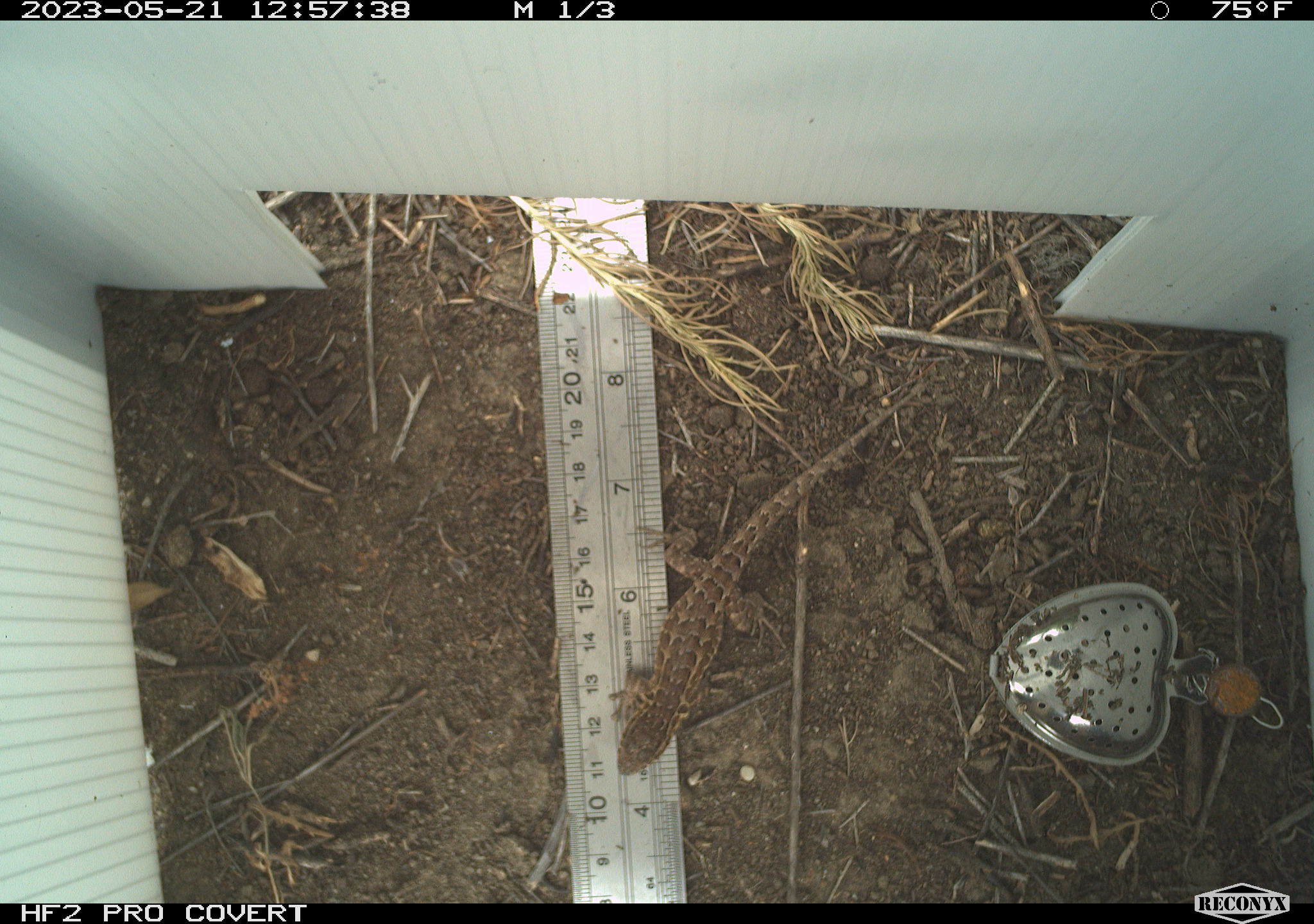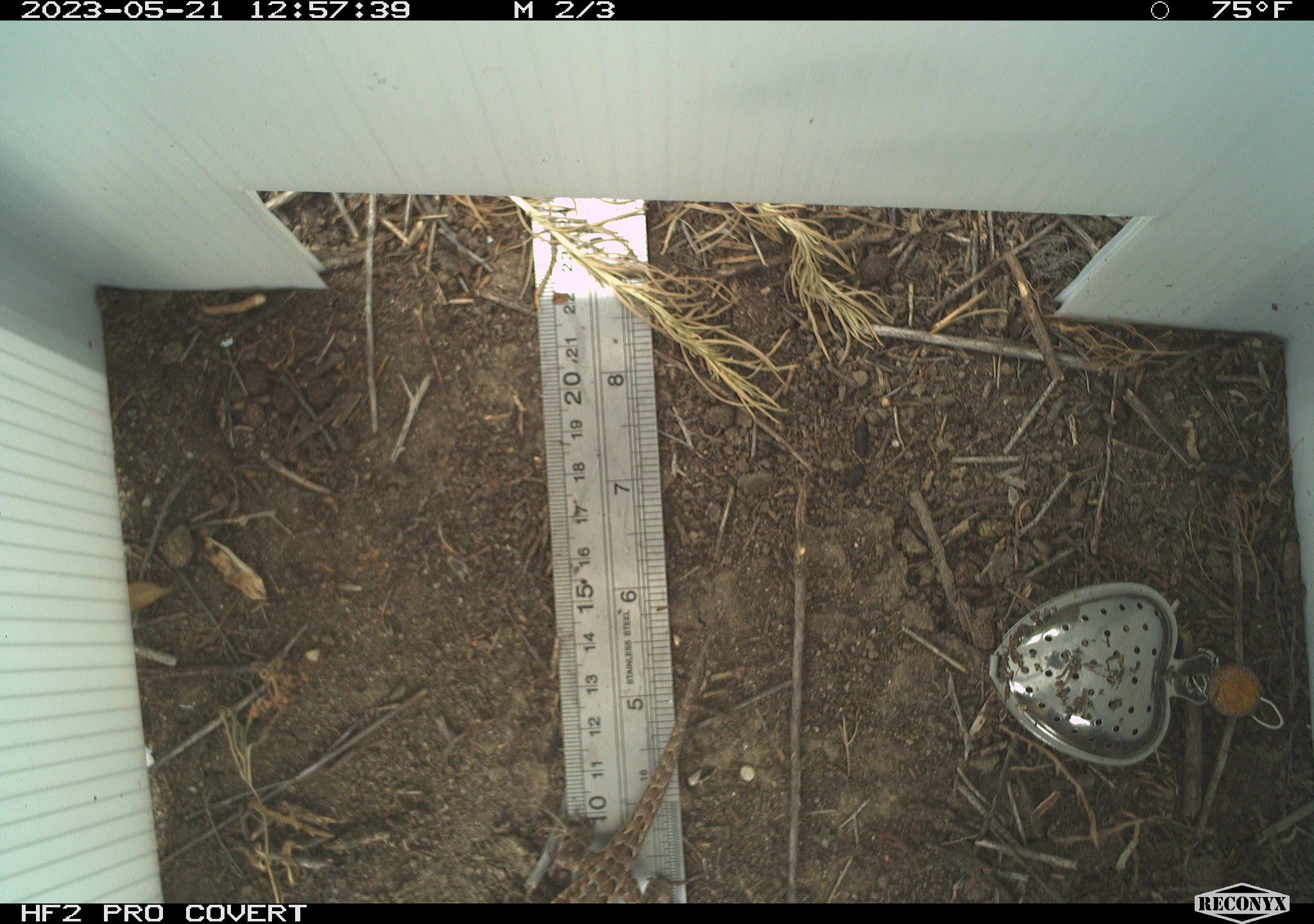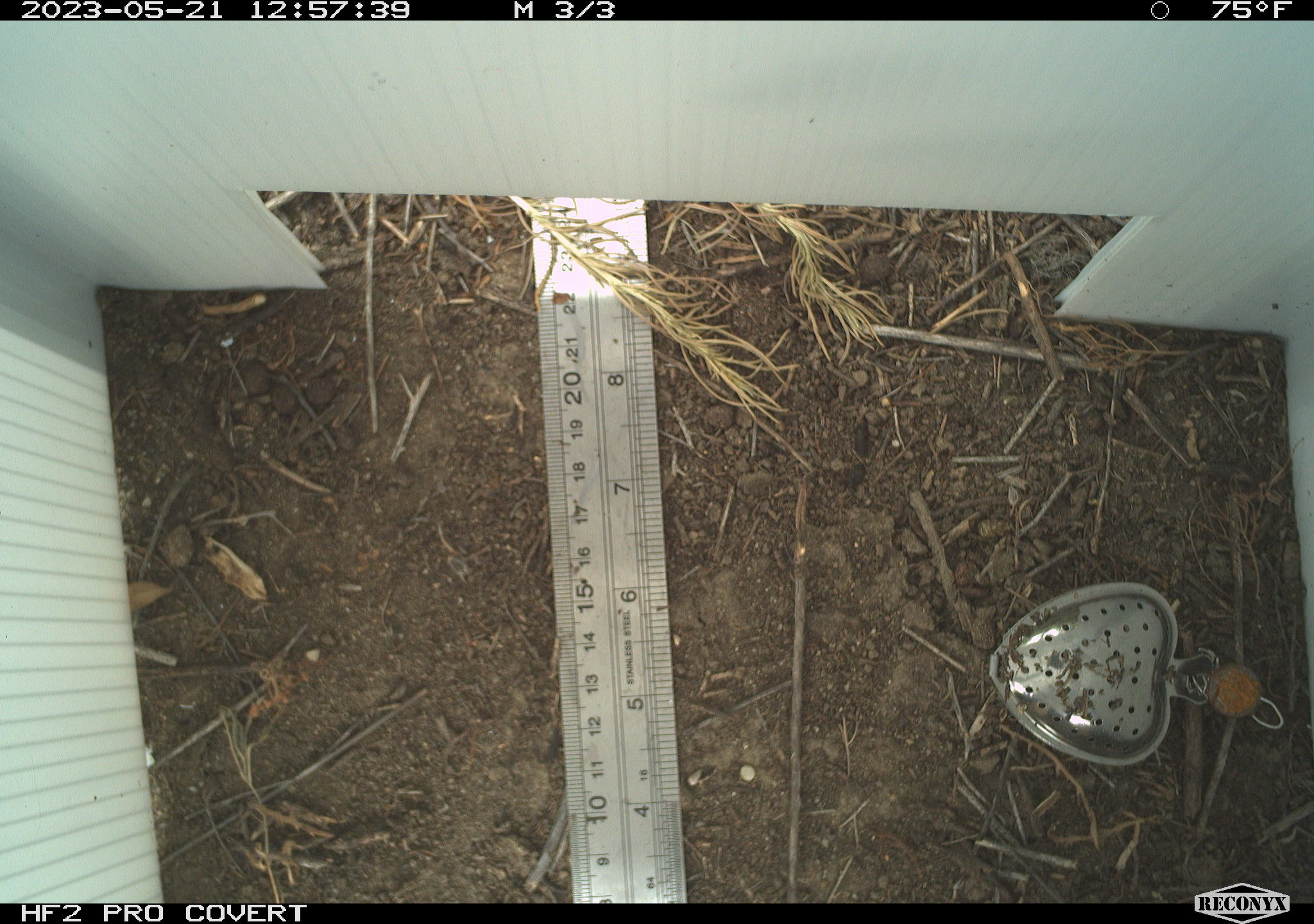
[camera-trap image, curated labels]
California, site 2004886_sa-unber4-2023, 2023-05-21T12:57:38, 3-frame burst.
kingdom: Animalia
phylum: Chordata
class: Reptilia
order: Squamata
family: Phrynosomatidae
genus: Sceloporus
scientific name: Sceloporus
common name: spiny lizards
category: sceloporus species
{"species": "sceloporus species (spiny lizards) (Sceloporus)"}